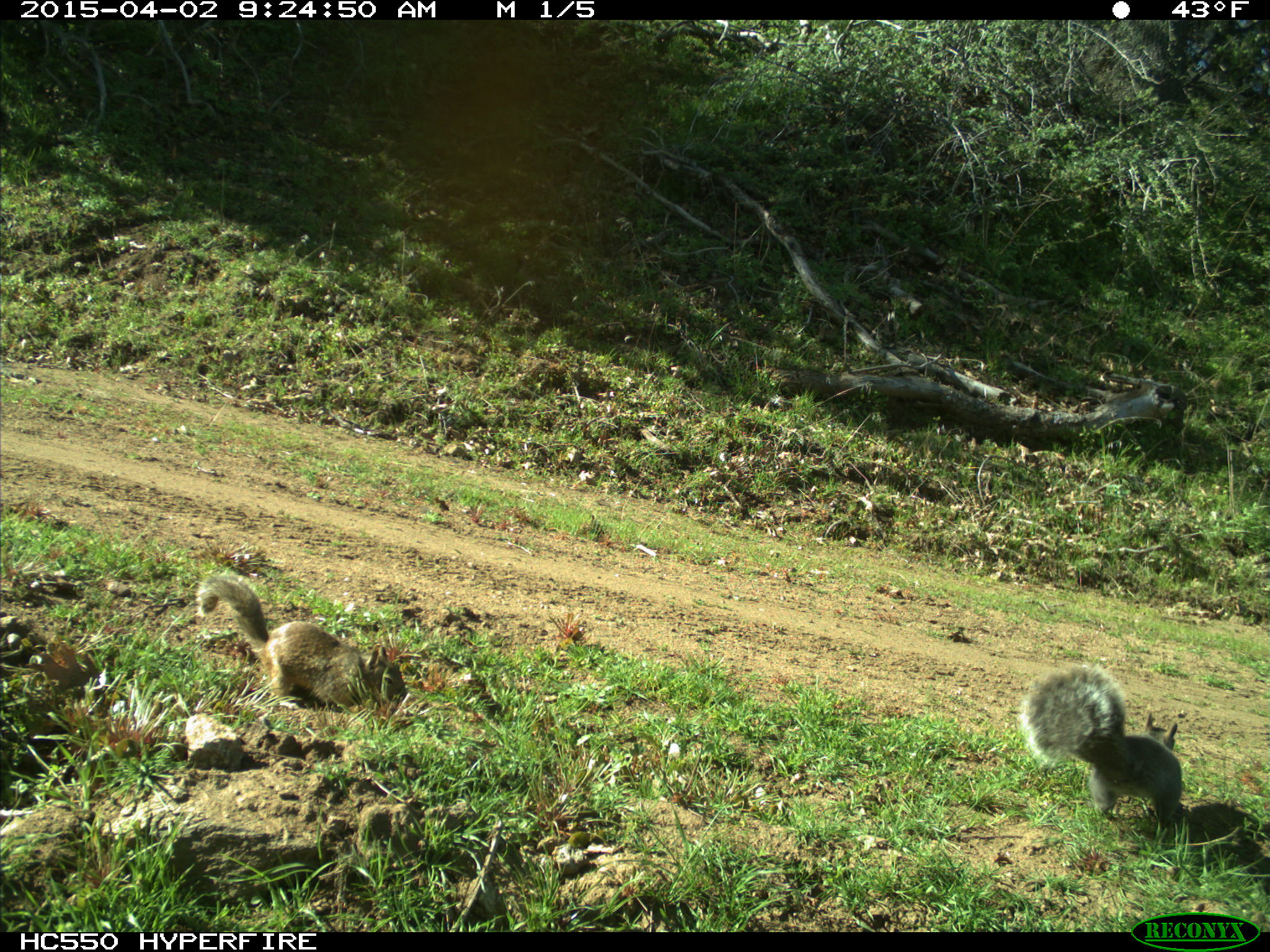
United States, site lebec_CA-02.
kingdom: Animalia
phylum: Chordata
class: Mammalia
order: Rodentia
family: Sciuridae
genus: Sciurus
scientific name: Sciurus carolinensis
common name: eastern gray squirrel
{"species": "Sciurus carolinensis (eastern gray squirrel)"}